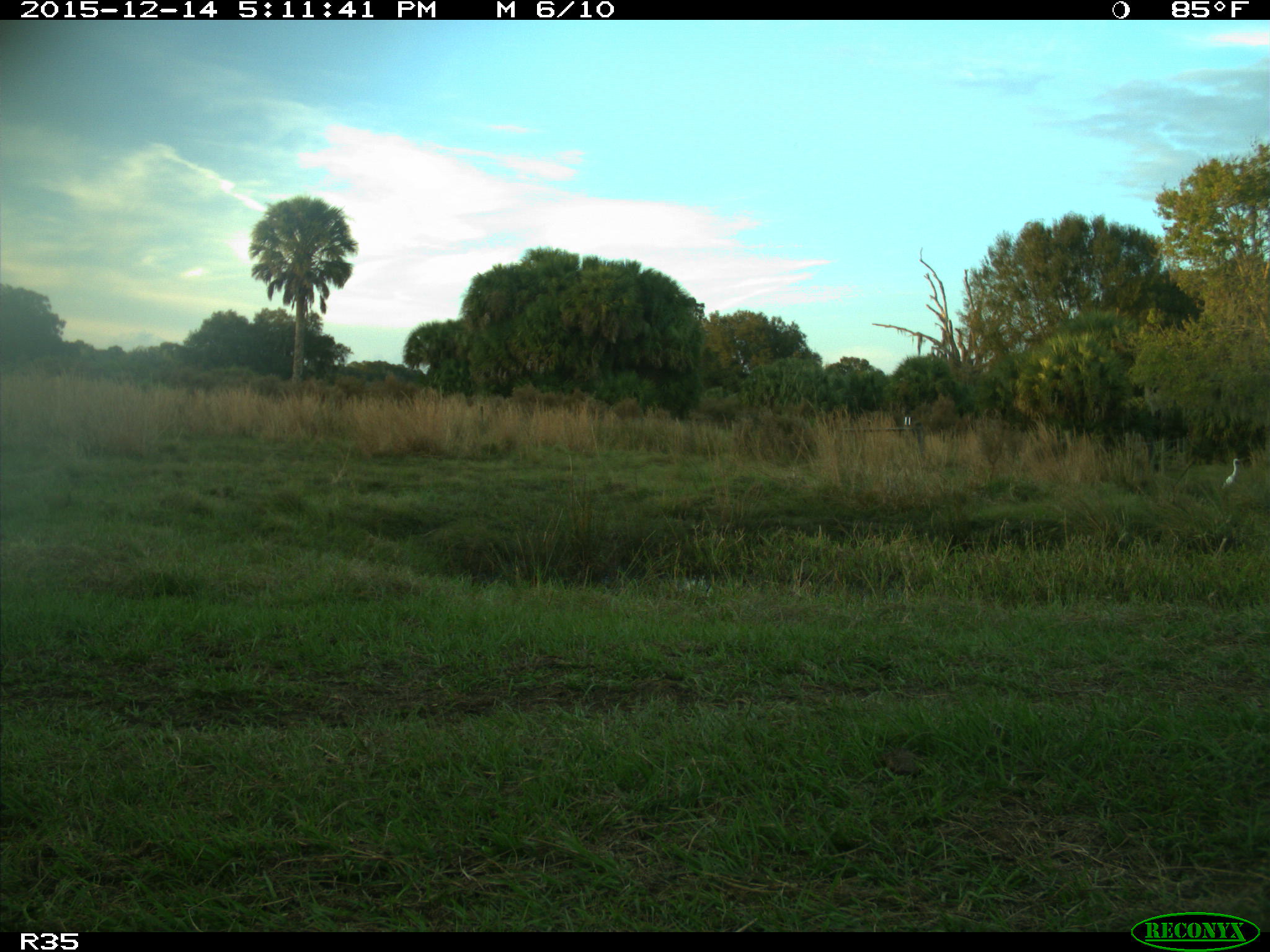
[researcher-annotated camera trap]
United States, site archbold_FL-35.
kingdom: Animalia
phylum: Chordata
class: Aves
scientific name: Aves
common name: birds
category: unidentified bird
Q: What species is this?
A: Unidentified bird (birds) (Aves).